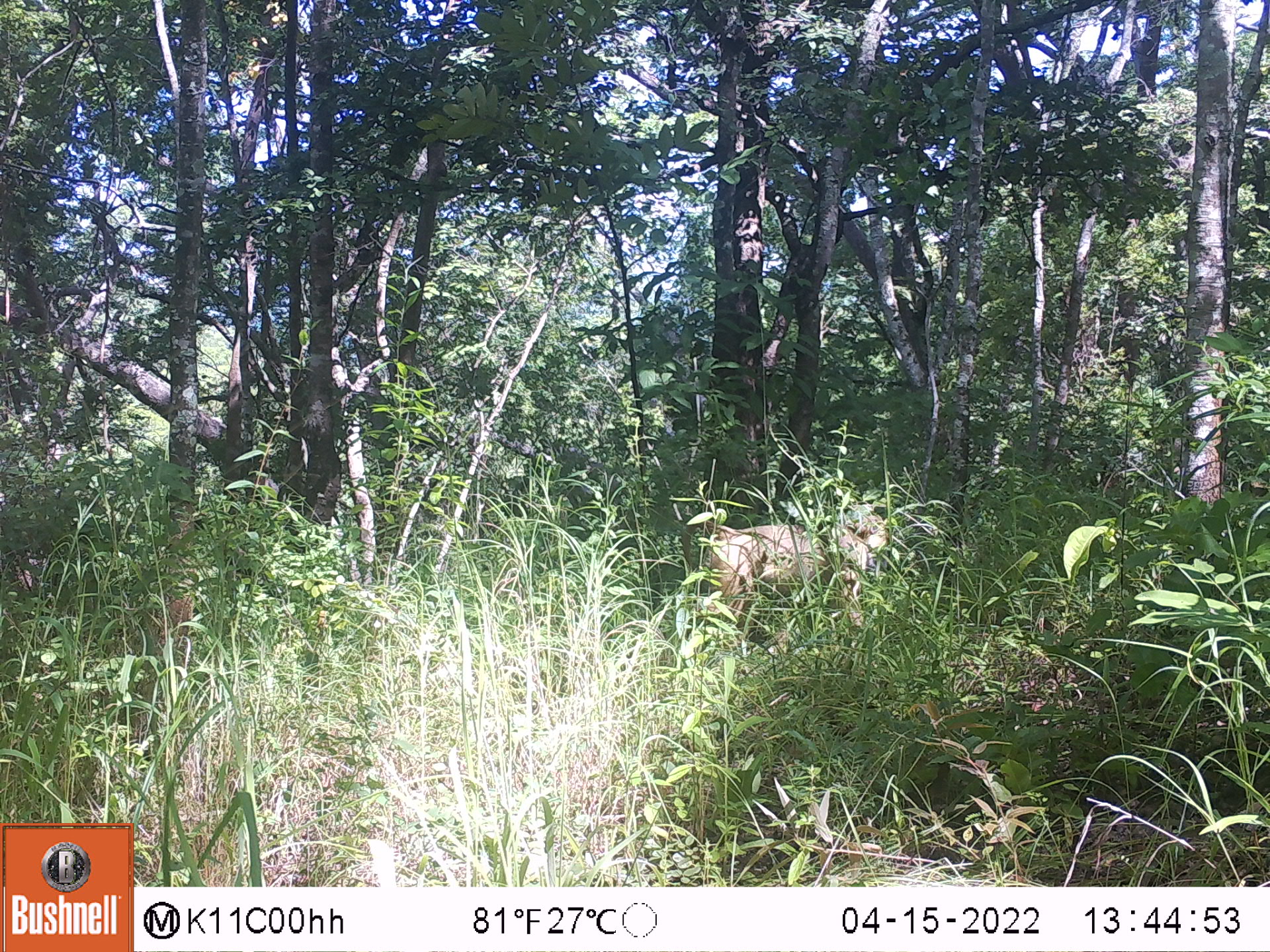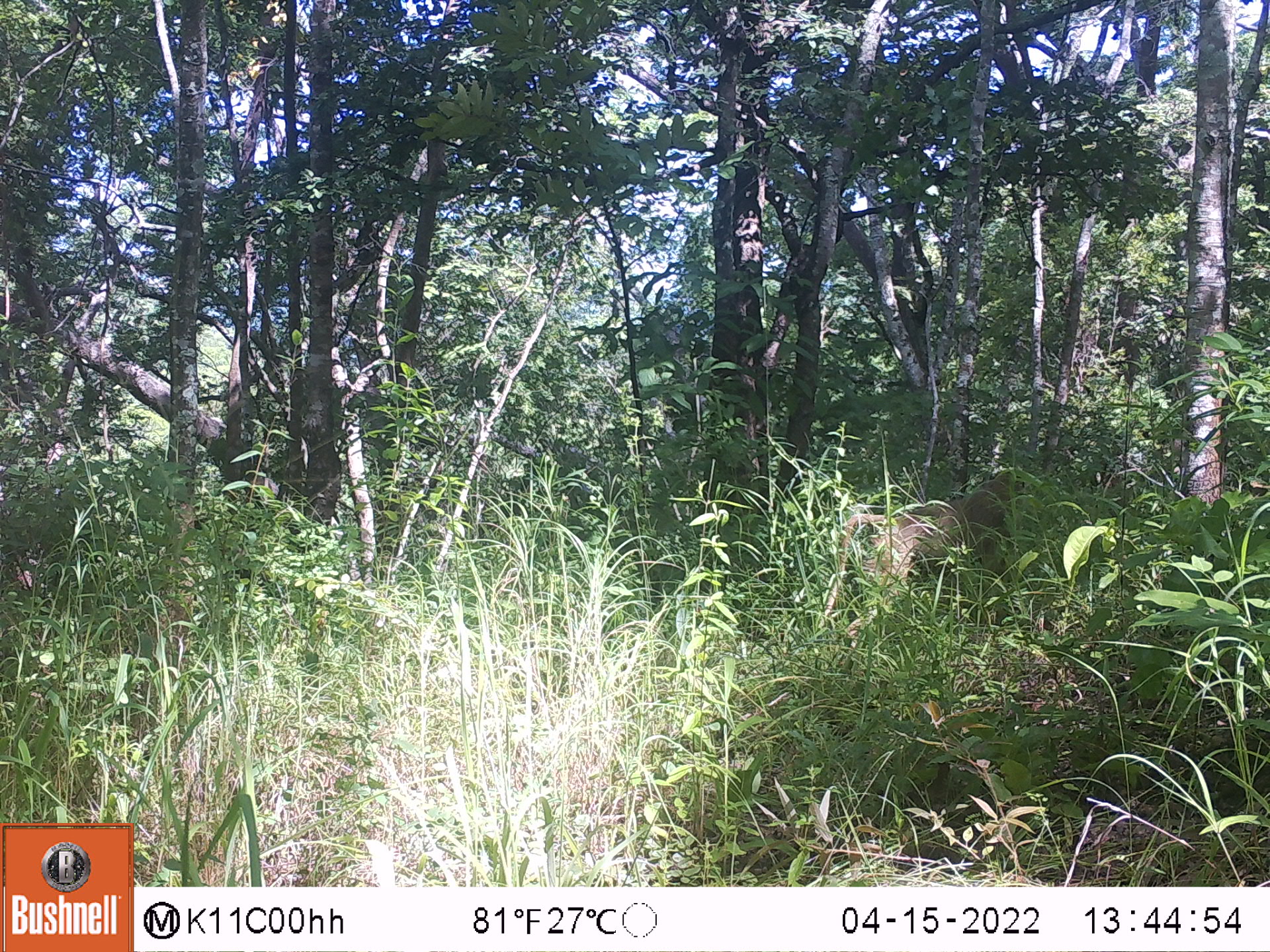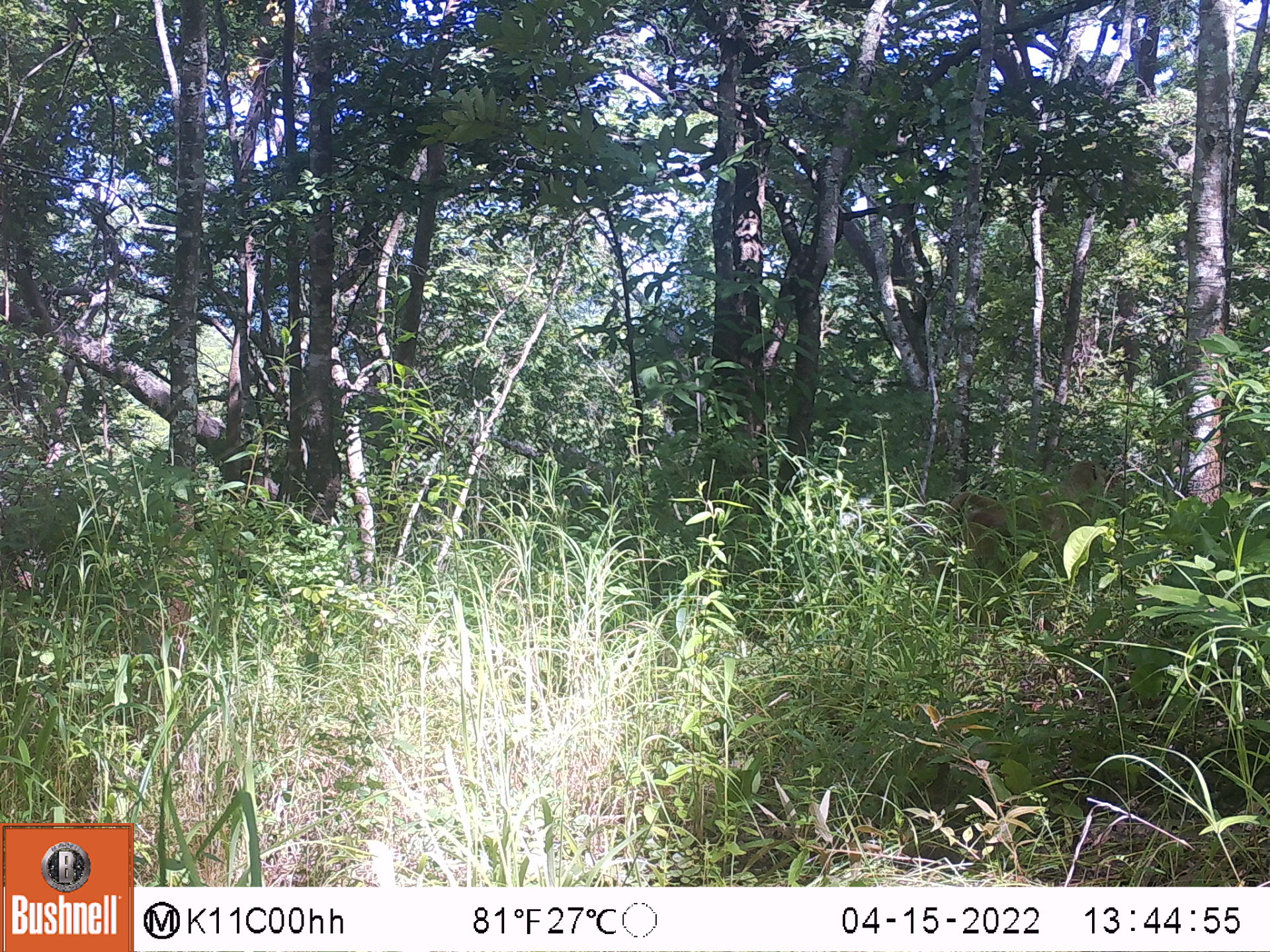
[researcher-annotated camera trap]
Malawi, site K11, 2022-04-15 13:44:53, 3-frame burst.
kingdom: Animalia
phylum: Chordata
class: Mammalia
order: Primates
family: Cercopithecidae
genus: Papio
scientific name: Papio cynocephalus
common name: yellow baboon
Yellow baboon (Papio cynocephalus), count 1.